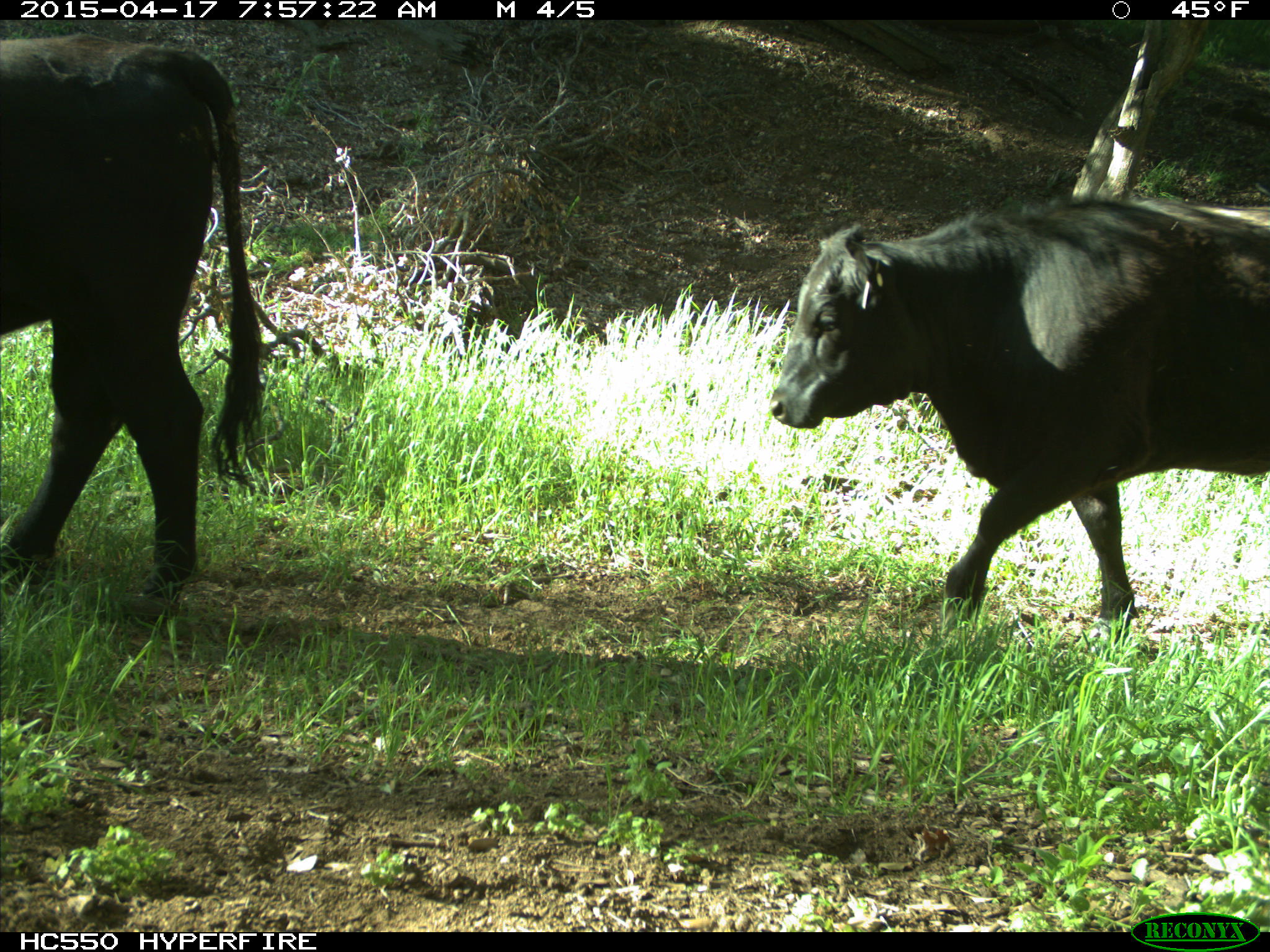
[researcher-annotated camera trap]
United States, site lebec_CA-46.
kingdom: Animalia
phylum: Chordata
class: Mammalia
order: Artiodactyla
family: Bovidae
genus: Bos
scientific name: Bos taurus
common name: domestic cow